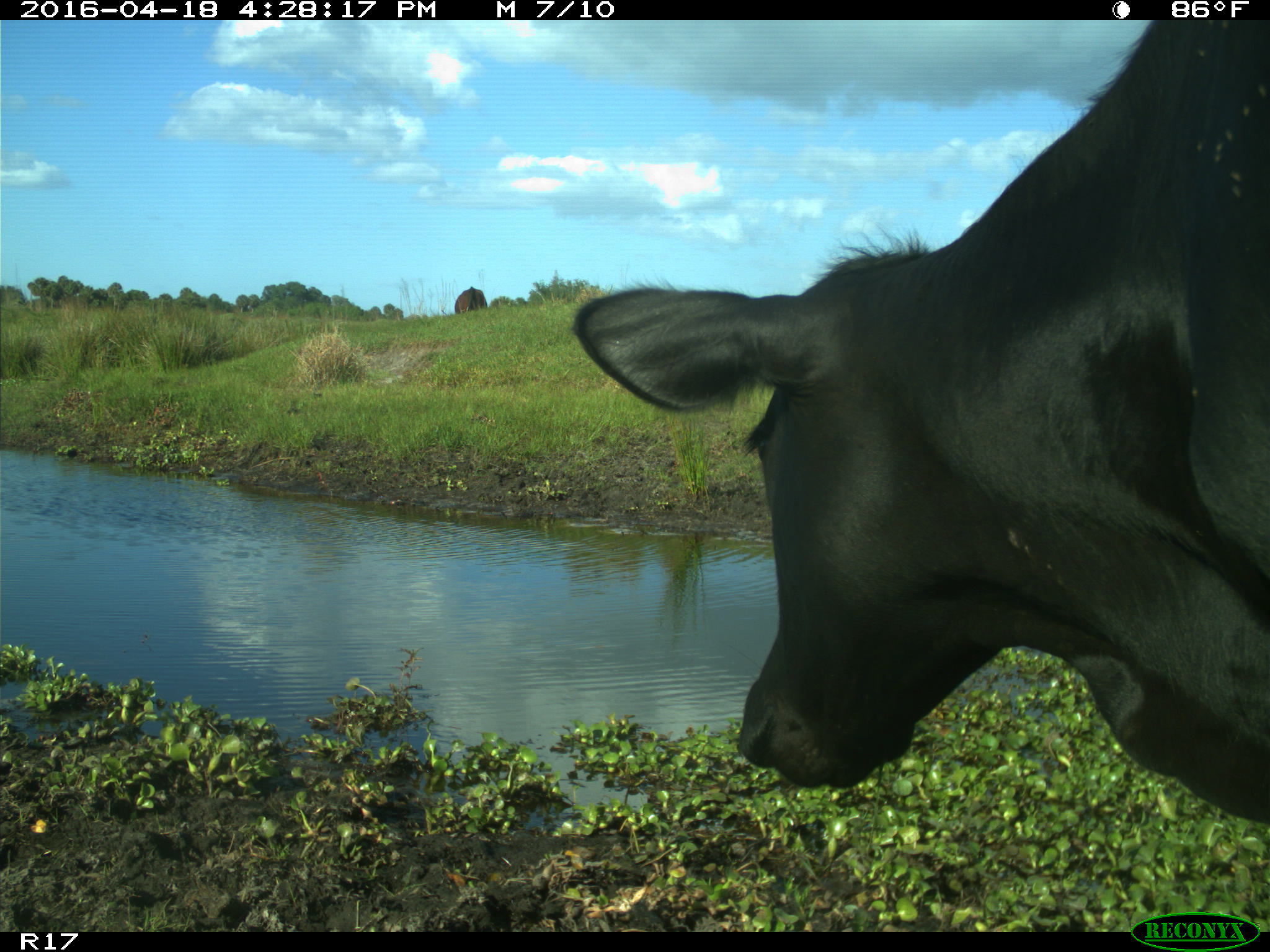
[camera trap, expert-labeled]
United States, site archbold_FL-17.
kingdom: Animalia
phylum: Chordata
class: Mammalia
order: Artiodactyla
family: Bovidae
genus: Bos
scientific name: Bos taurus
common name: domestic cow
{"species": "Bos taurus (domestic cow)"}